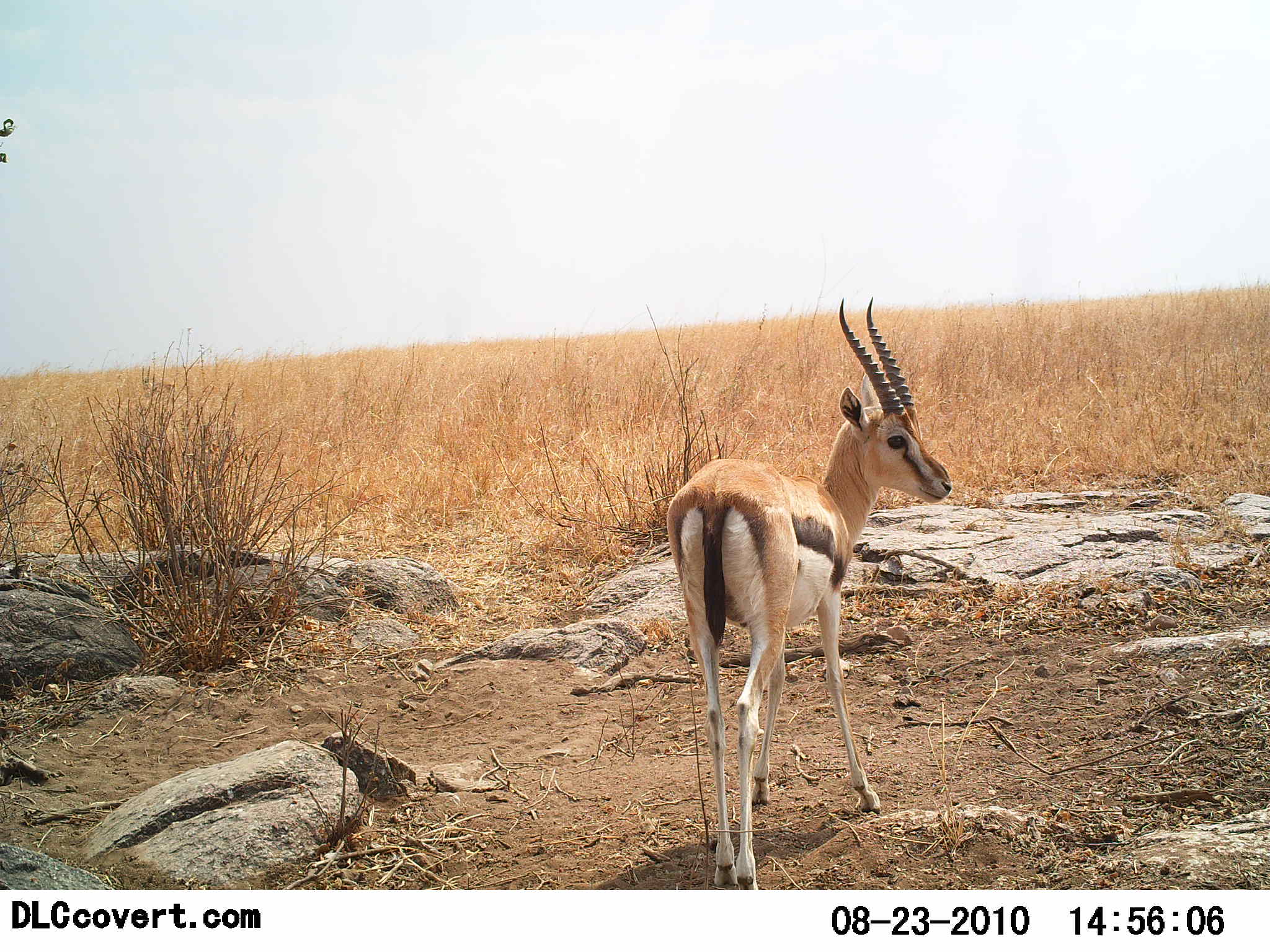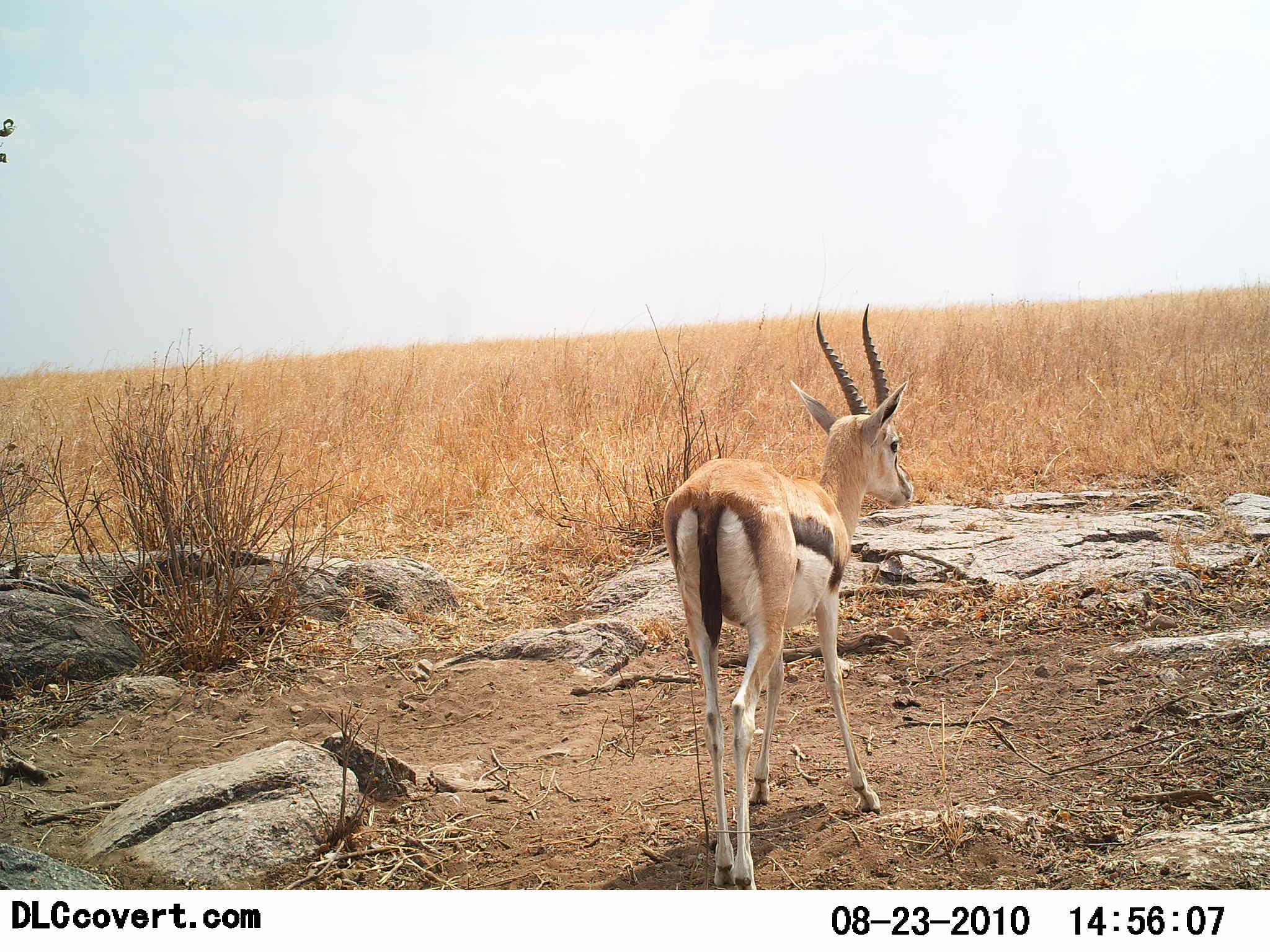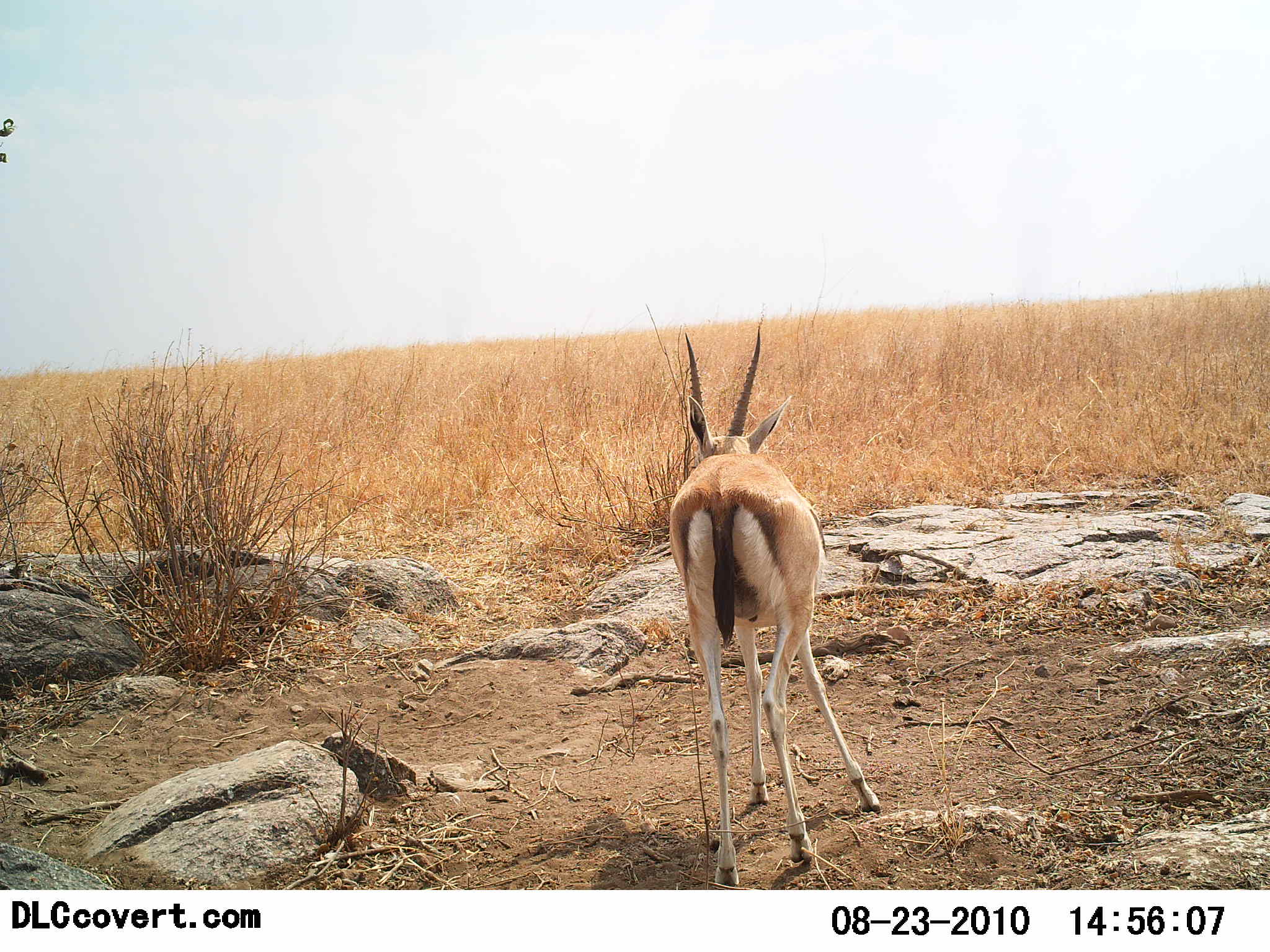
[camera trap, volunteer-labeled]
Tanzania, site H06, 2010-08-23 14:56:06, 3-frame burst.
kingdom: Animalia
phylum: Chordata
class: Mammalia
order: Artiodactyla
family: Bovidae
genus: Eudorcas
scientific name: Eudorcas thomsonii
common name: thomson's gazelle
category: gazellethomsons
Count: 1.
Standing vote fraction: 67%.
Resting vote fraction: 7%.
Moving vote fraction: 27%.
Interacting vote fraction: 0%.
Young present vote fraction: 7%.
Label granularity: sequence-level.